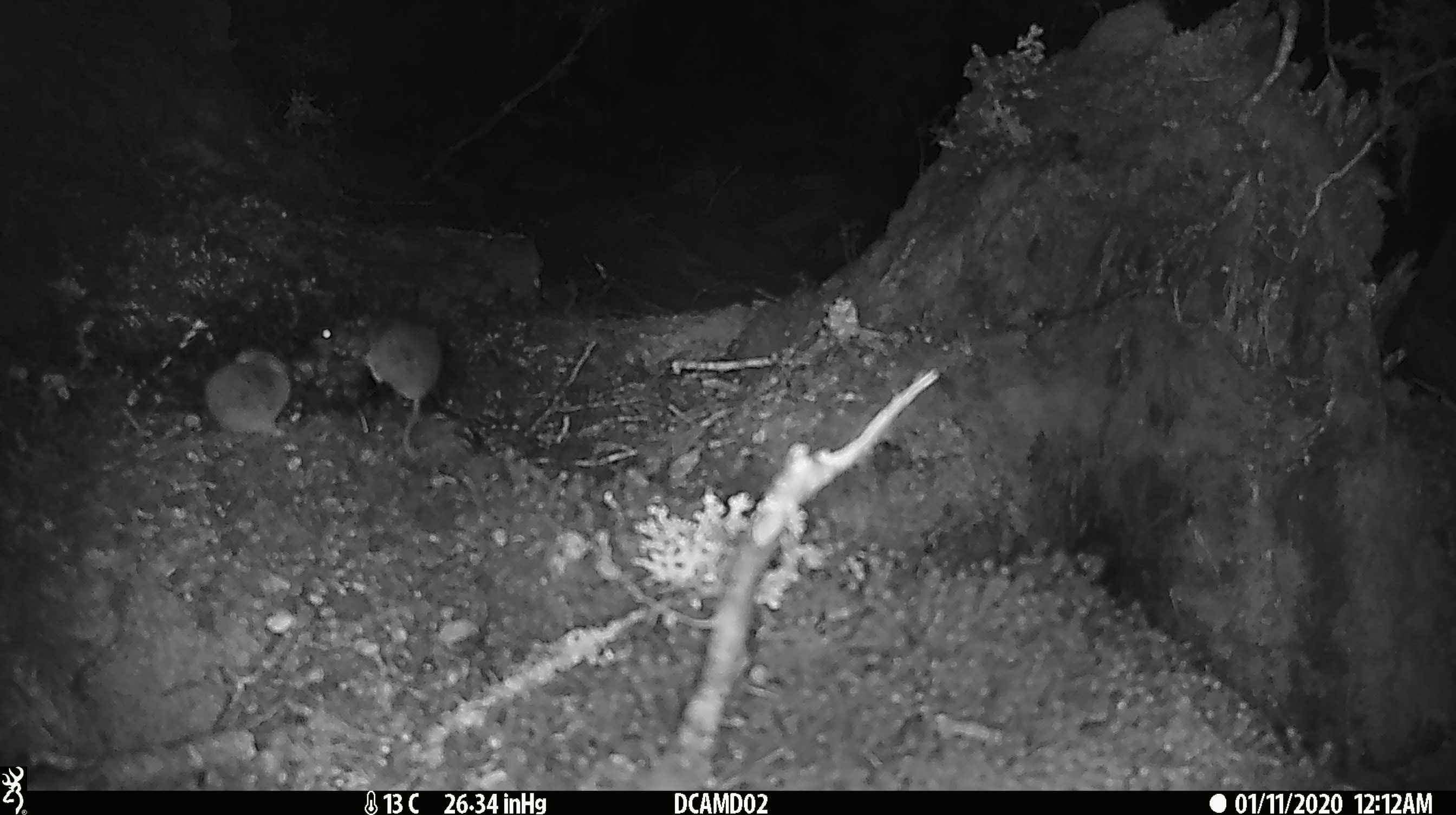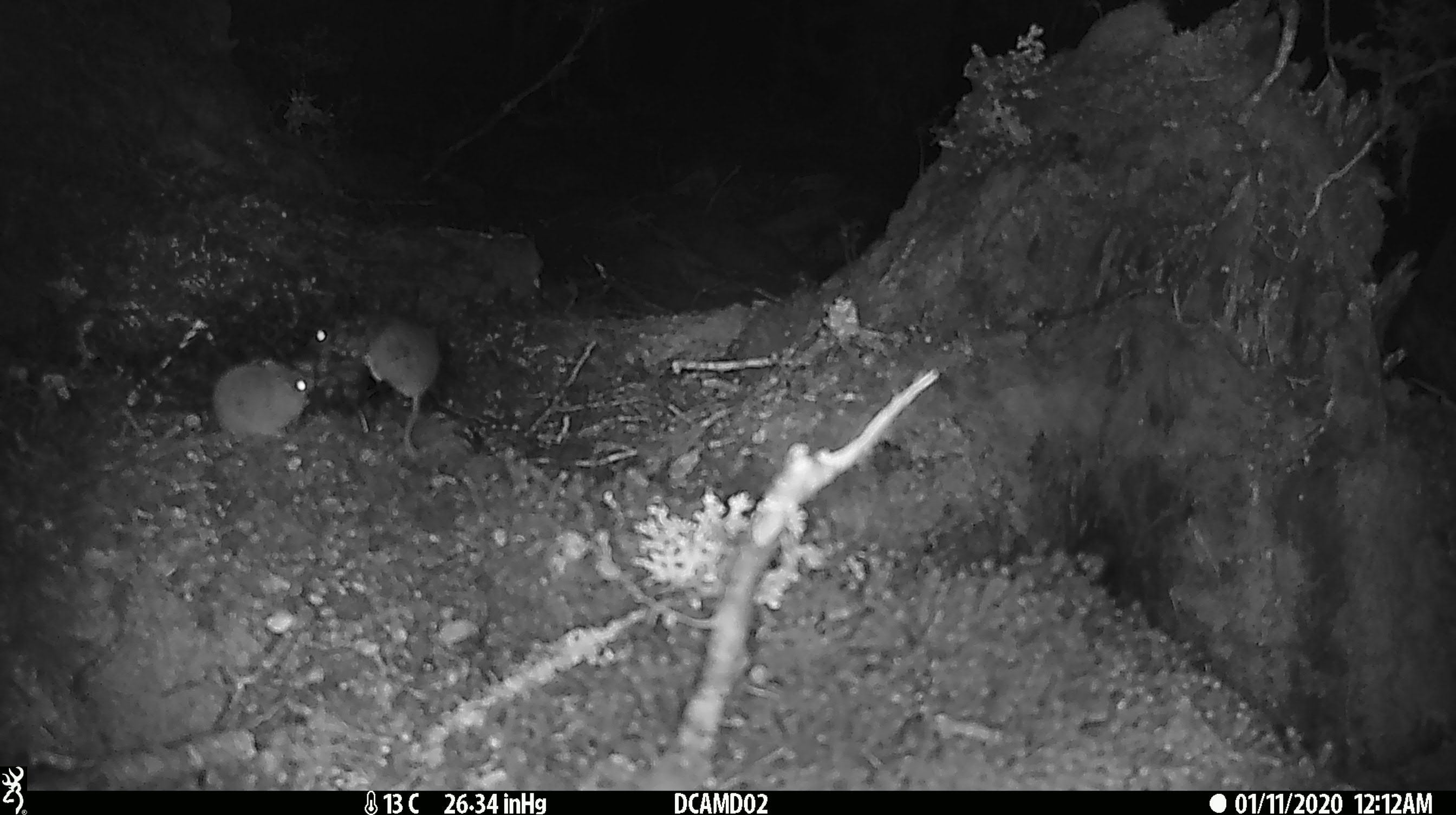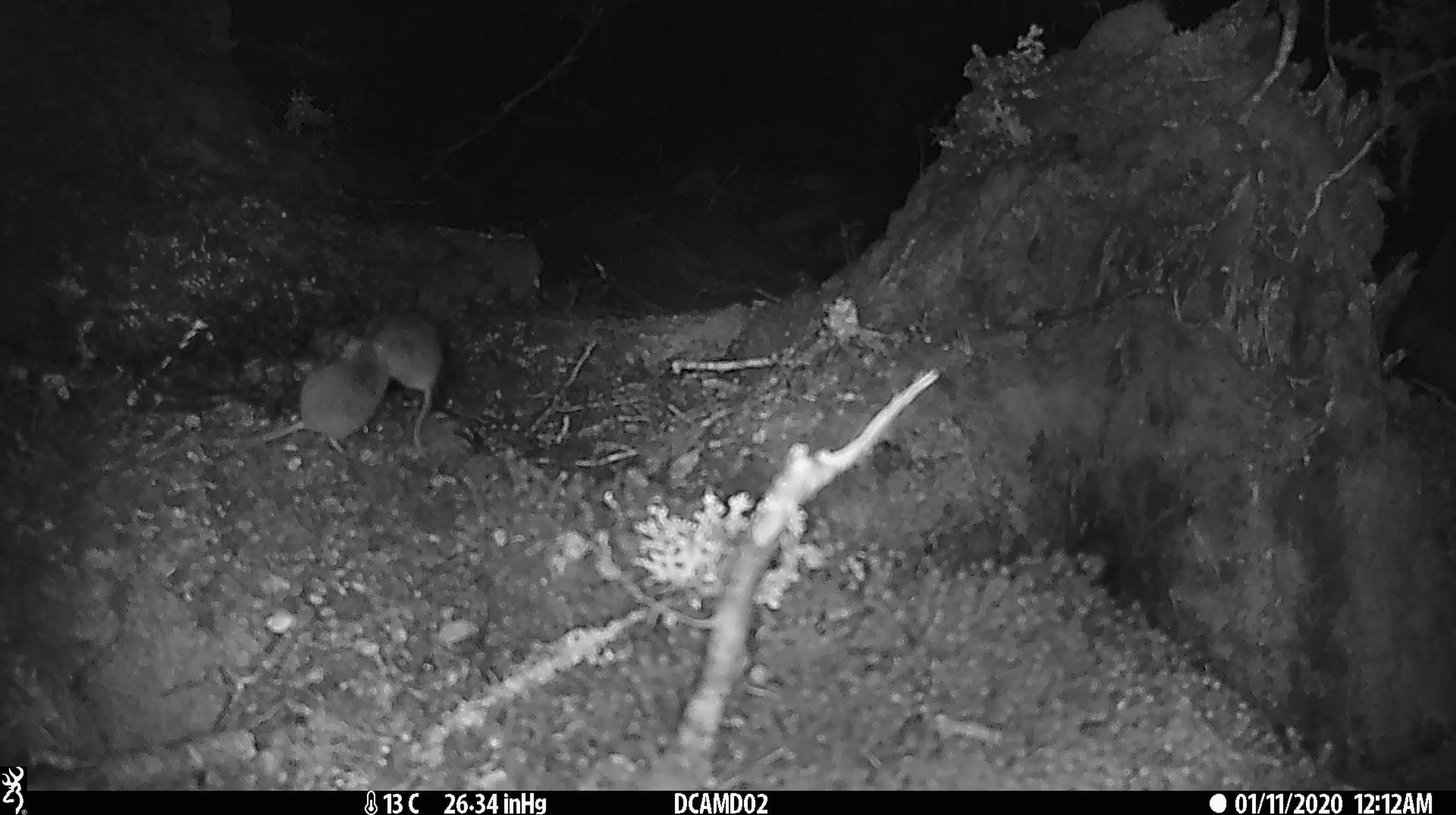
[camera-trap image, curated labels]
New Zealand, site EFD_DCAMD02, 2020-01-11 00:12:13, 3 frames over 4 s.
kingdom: Animalia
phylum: Chordata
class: Mammalia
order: Rodentia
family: Muridae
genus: Mus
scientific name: Mus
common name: mouse